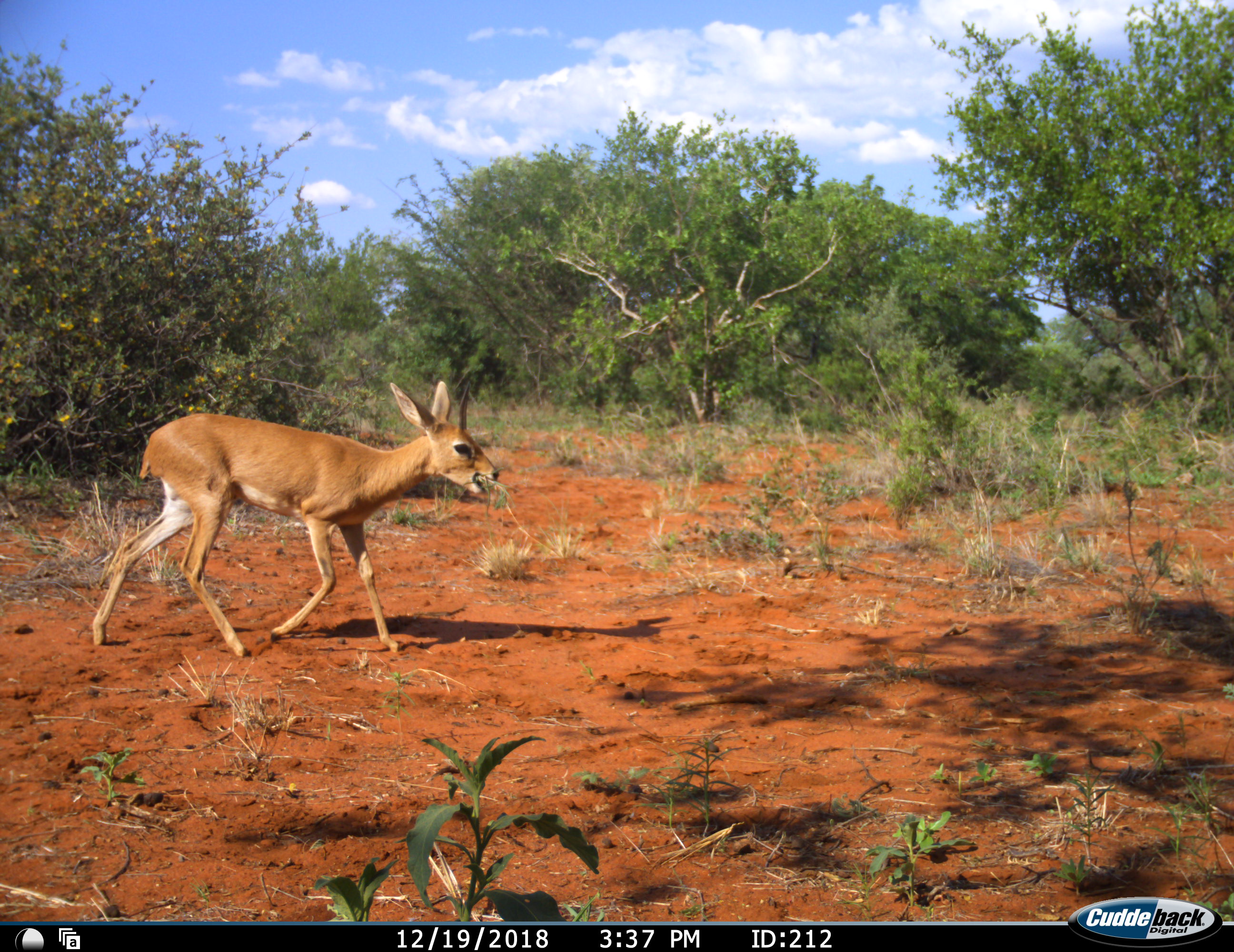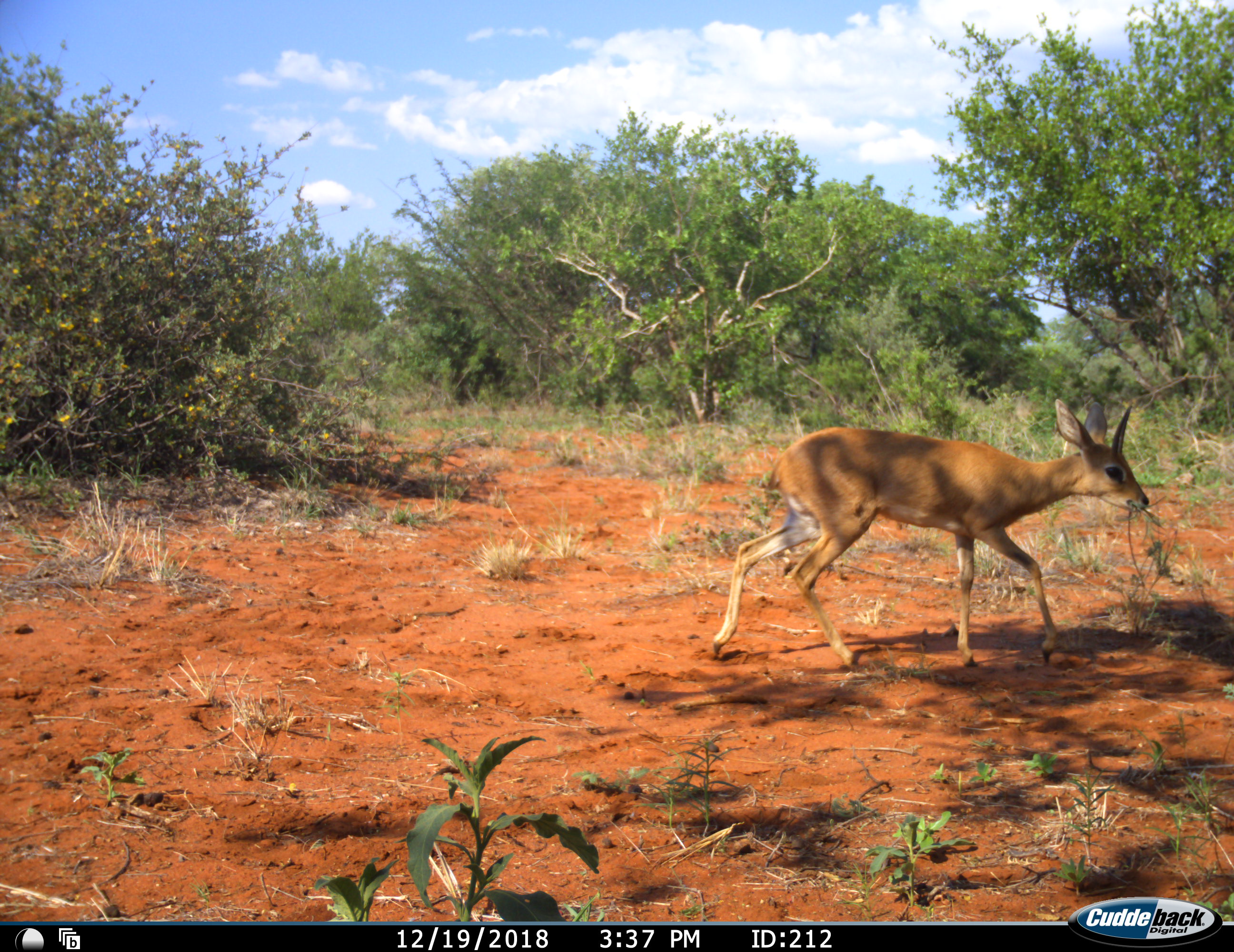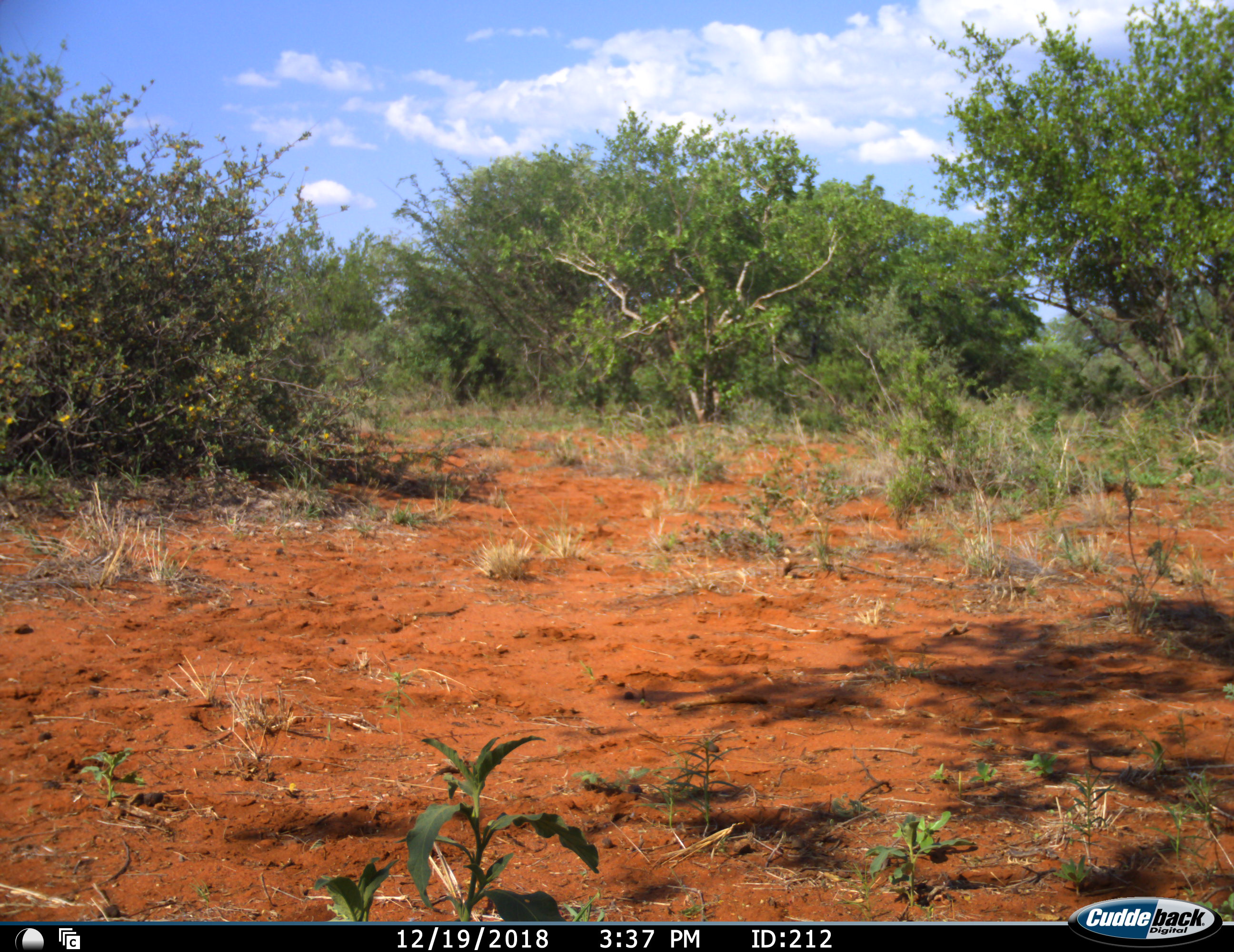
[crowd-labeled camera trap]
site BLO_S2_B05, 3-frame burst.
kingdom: Animalia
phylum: Chordata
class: Mammalia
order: Artiodactyla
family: Bovidae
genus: Raphicerus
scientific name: Raphicerus campestris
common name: steenbok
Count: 1.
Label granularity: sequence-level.